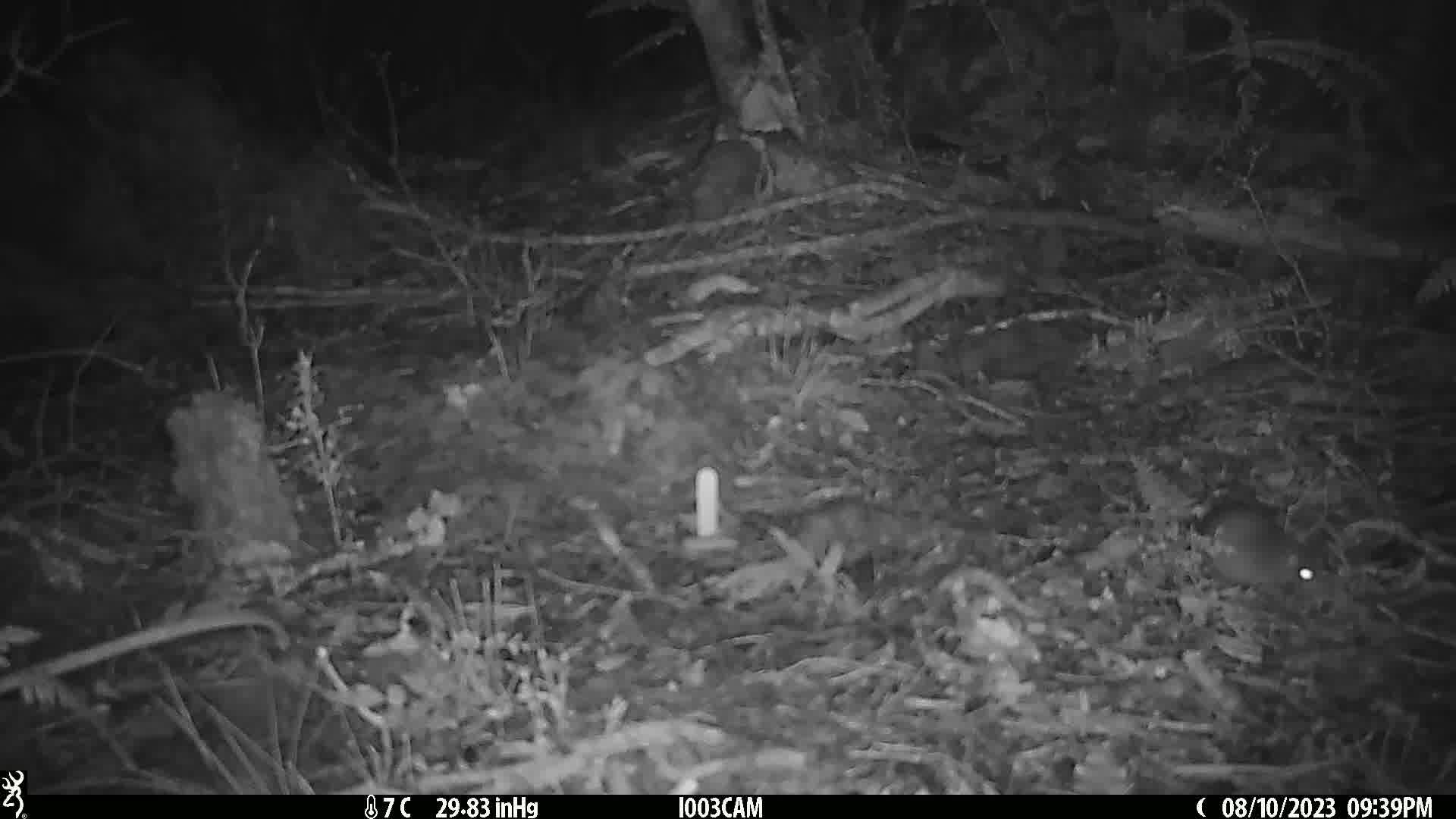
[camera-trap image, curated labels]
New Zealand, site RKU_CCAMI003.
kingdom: Animalia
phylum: Chordata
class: Mammalia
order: Rodentia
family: Muridae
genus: Rattus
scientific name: Rattus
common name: rat